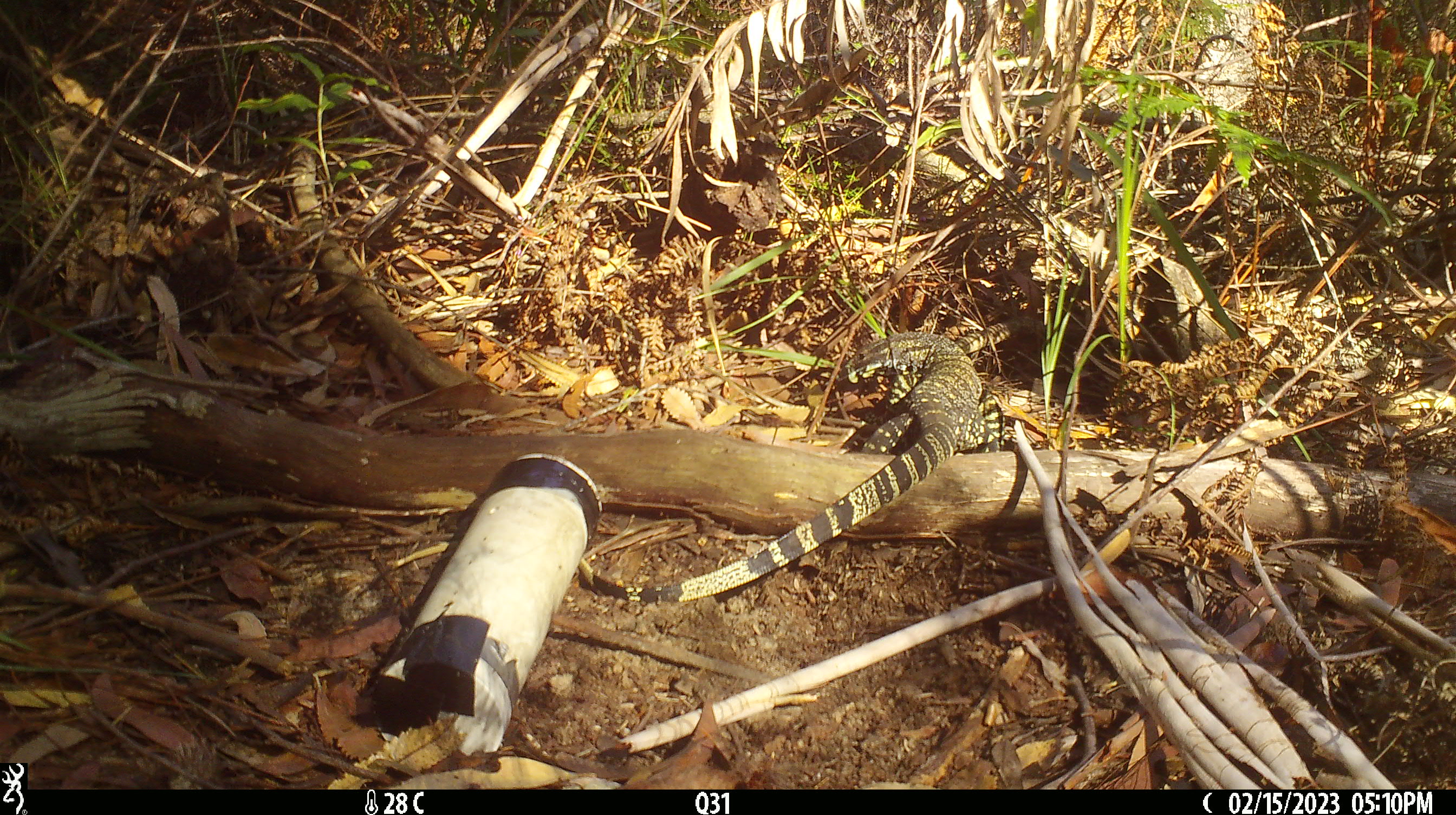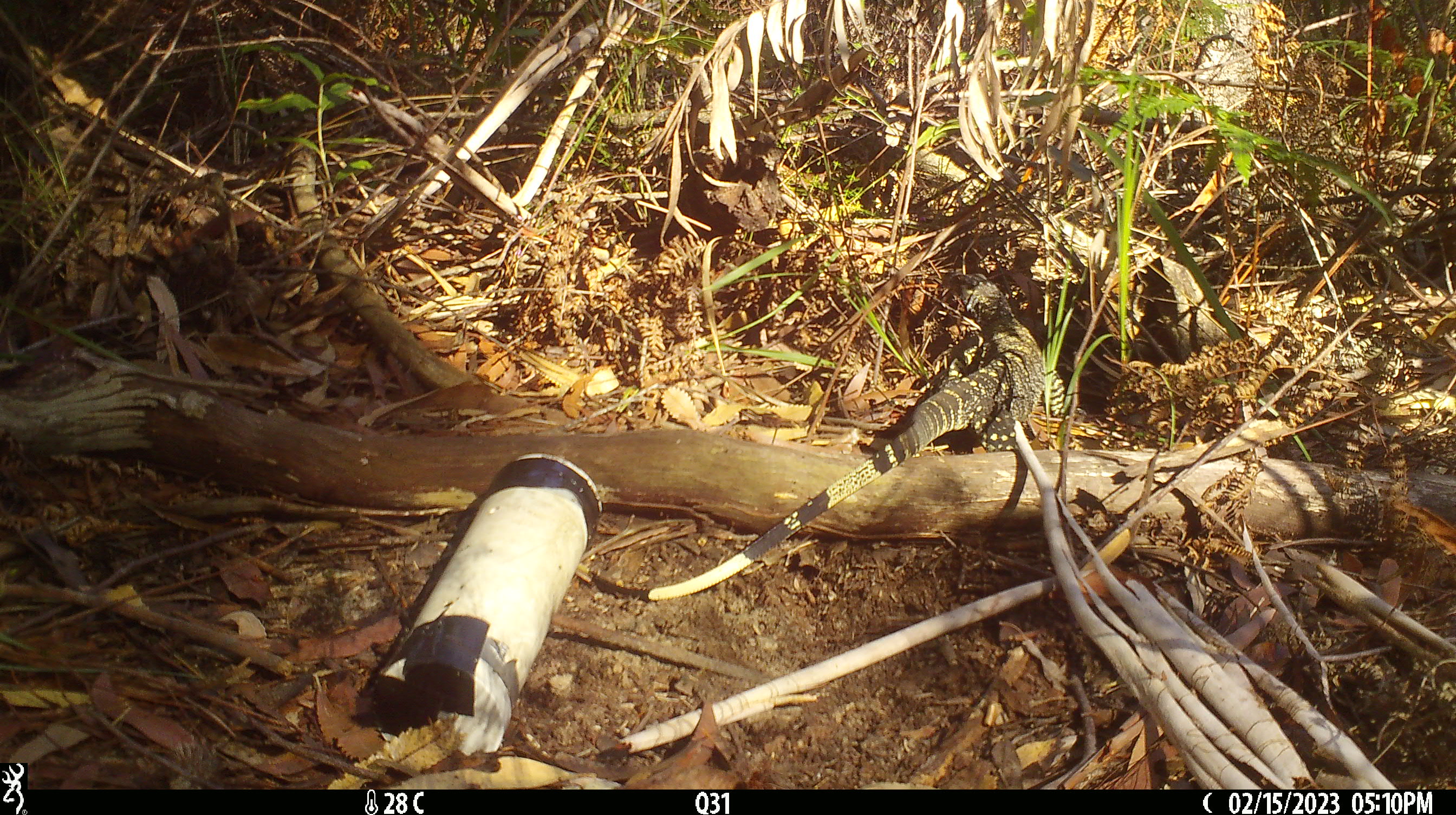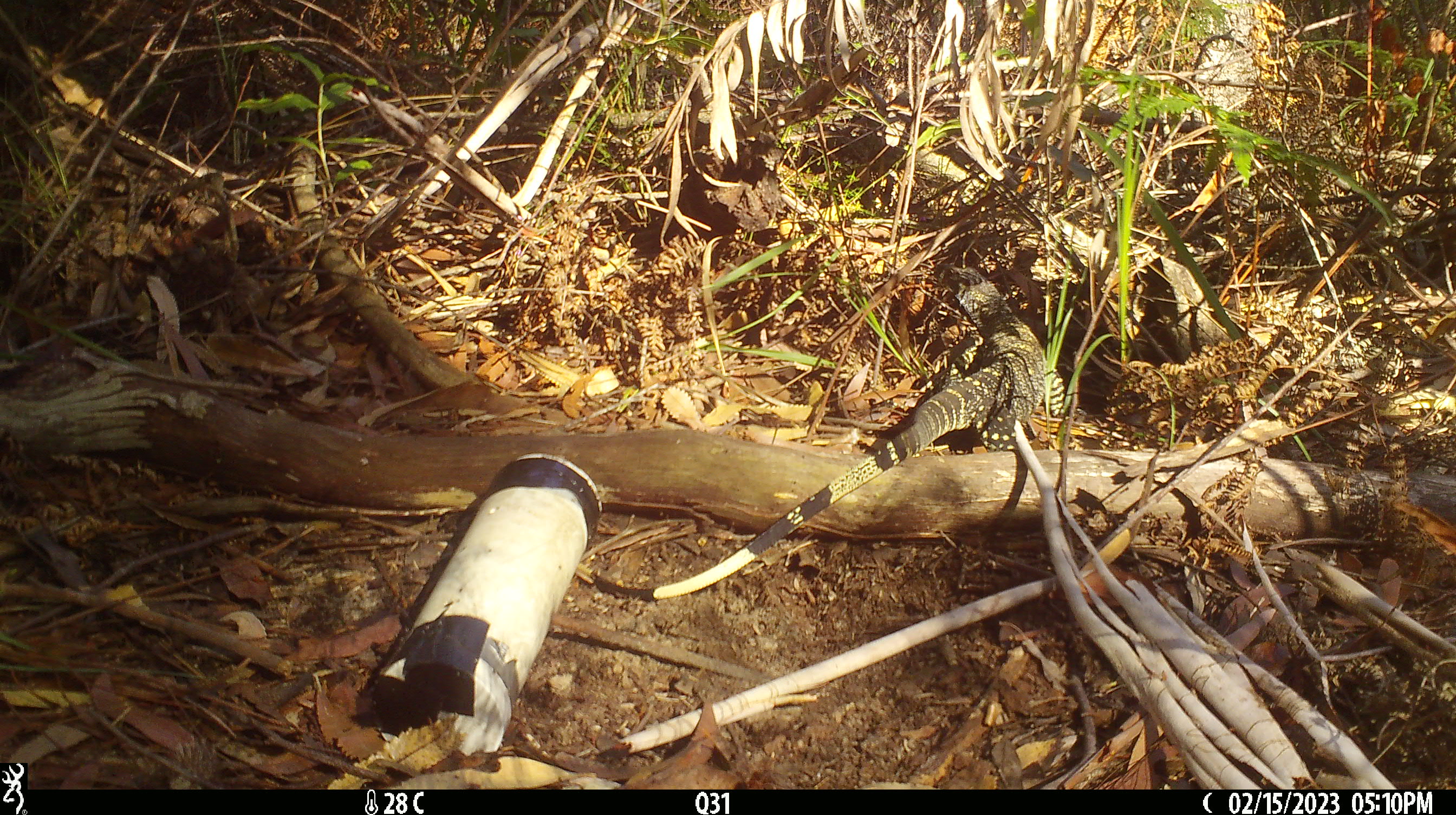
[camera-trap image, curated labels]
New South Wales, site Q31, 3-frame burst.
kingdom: Animalia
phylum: Chordata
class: Reptilia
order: Squamata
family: Varanidae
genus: Varanus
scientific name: Varanus varius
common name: lace monitor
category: goanna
Goanna (lace monitor) (Varanus varius).